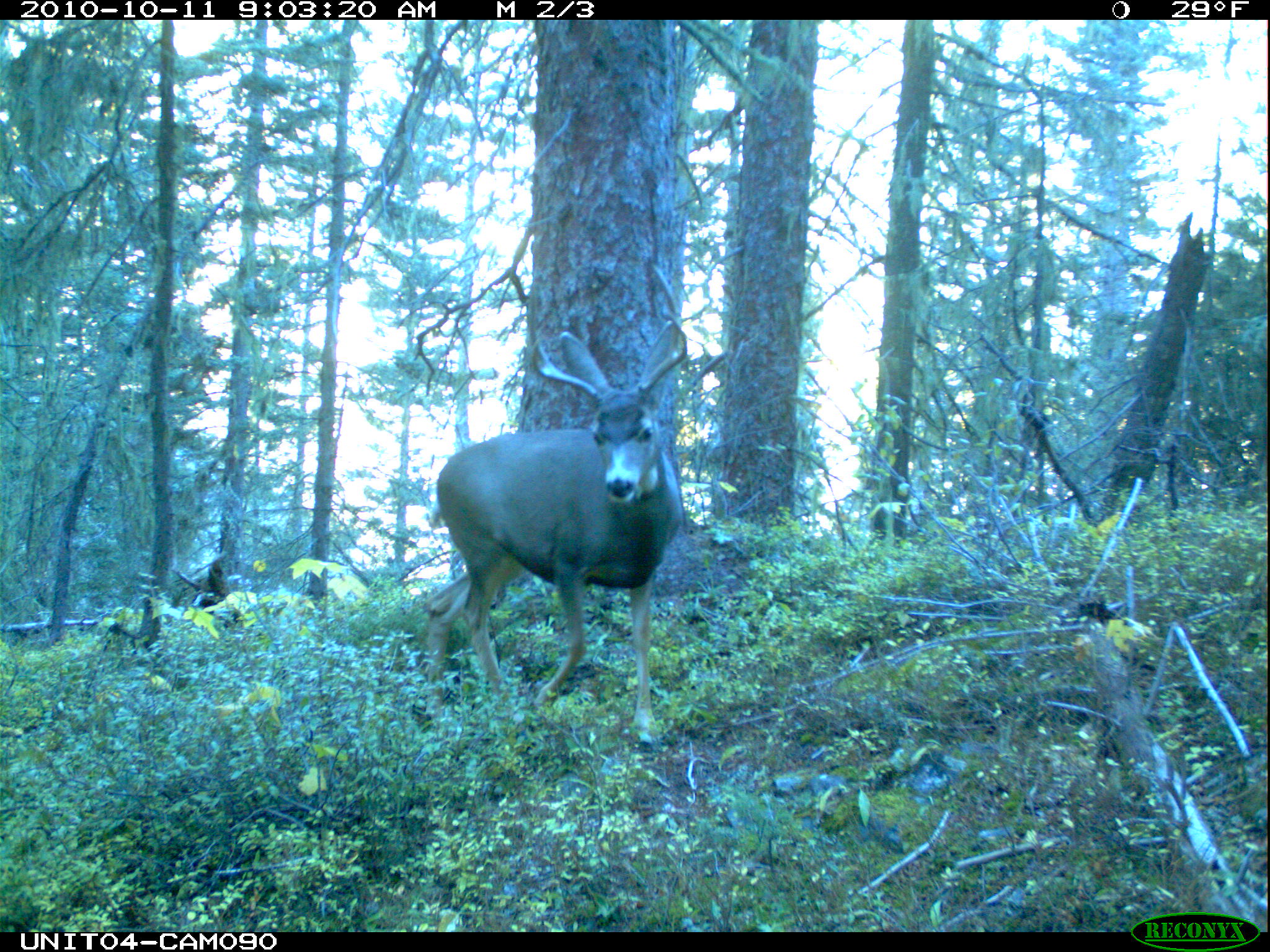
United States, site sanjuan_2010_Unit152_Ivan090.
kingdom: Animalia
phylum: Chordata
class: Mammalia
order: Artiodactyla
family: Cervidae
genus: Odocoileus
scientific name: Odocoileus hemionus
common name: mule deer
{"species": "Odocoileus hemionus (mule deer)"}